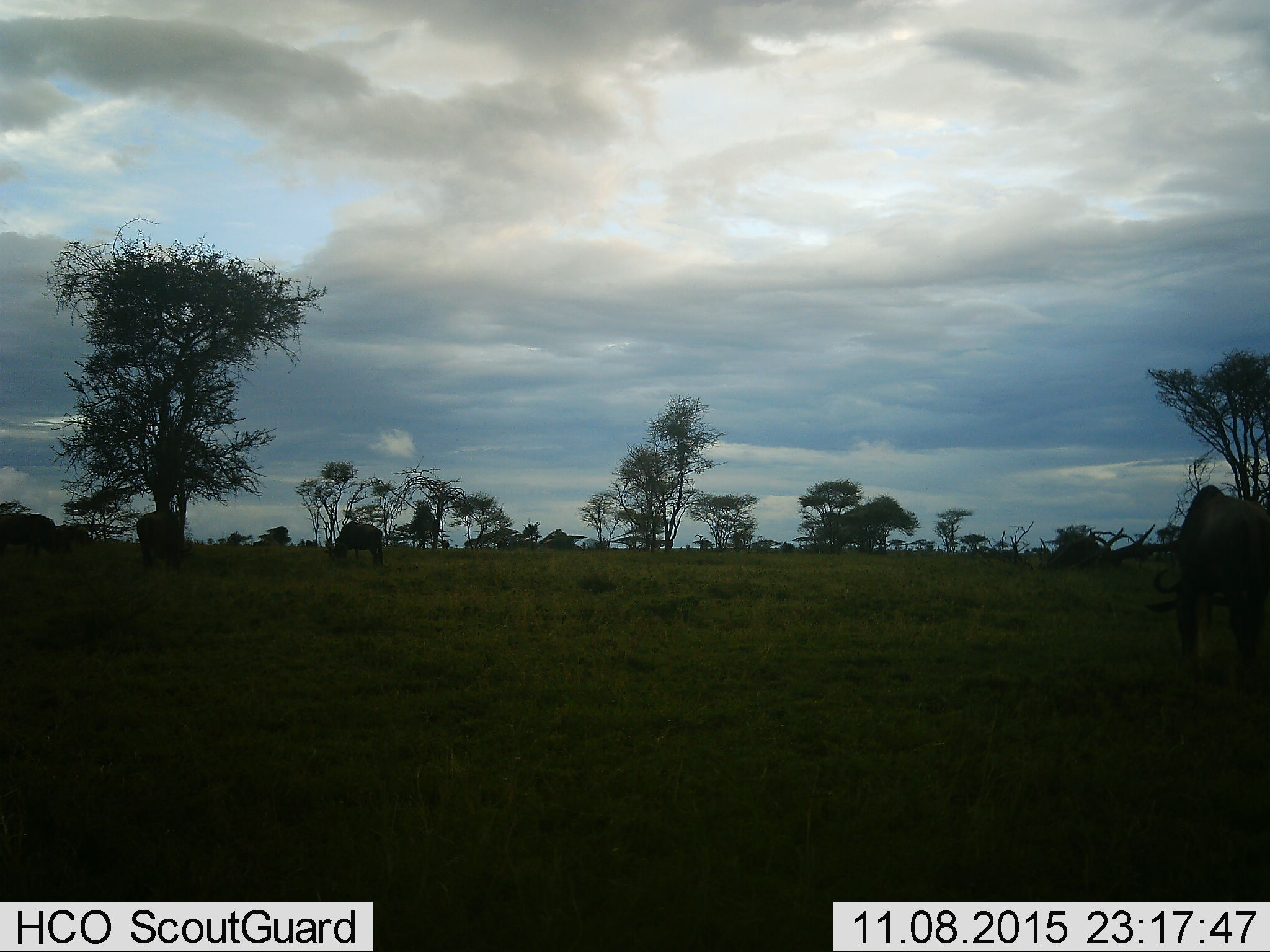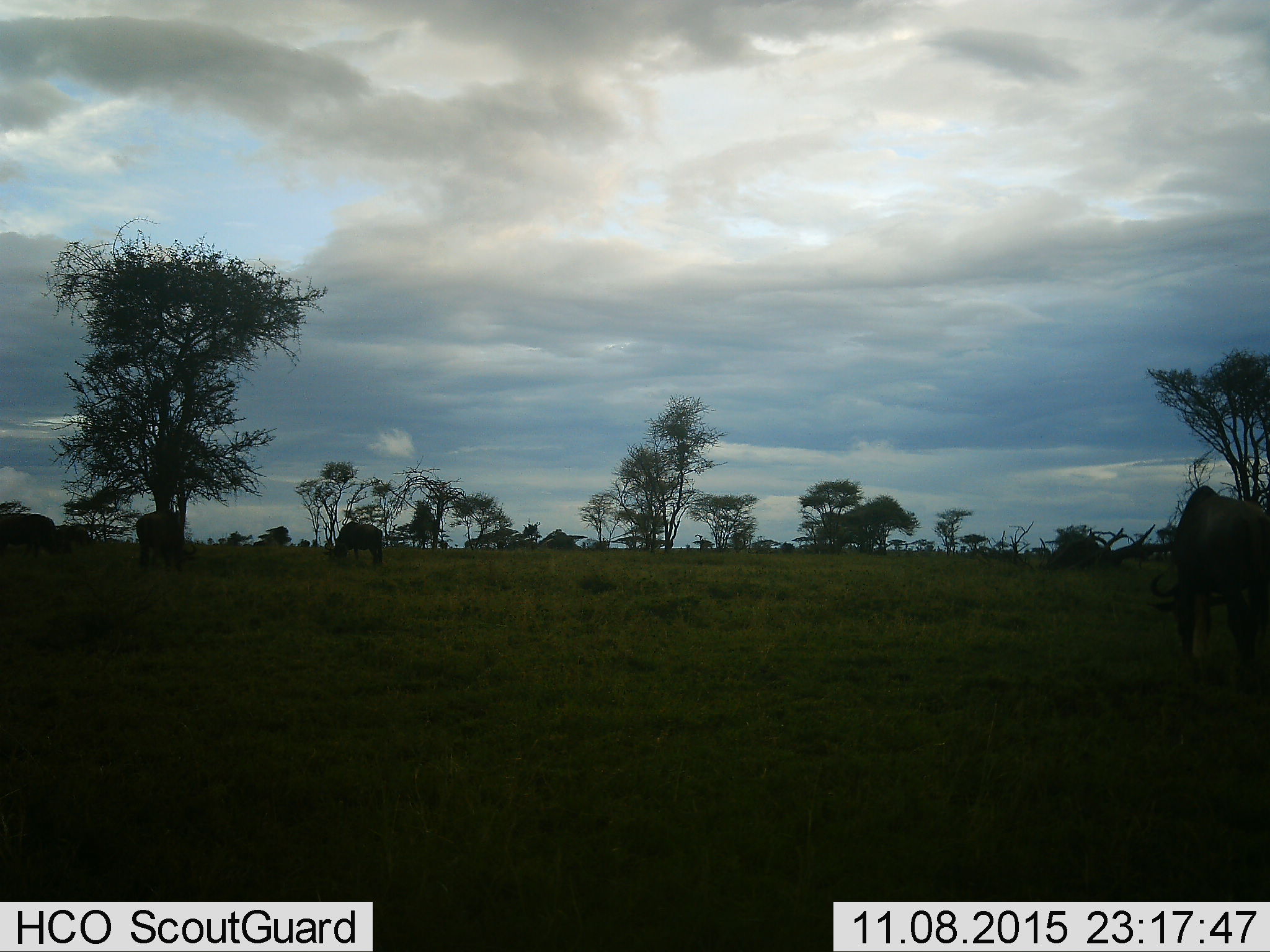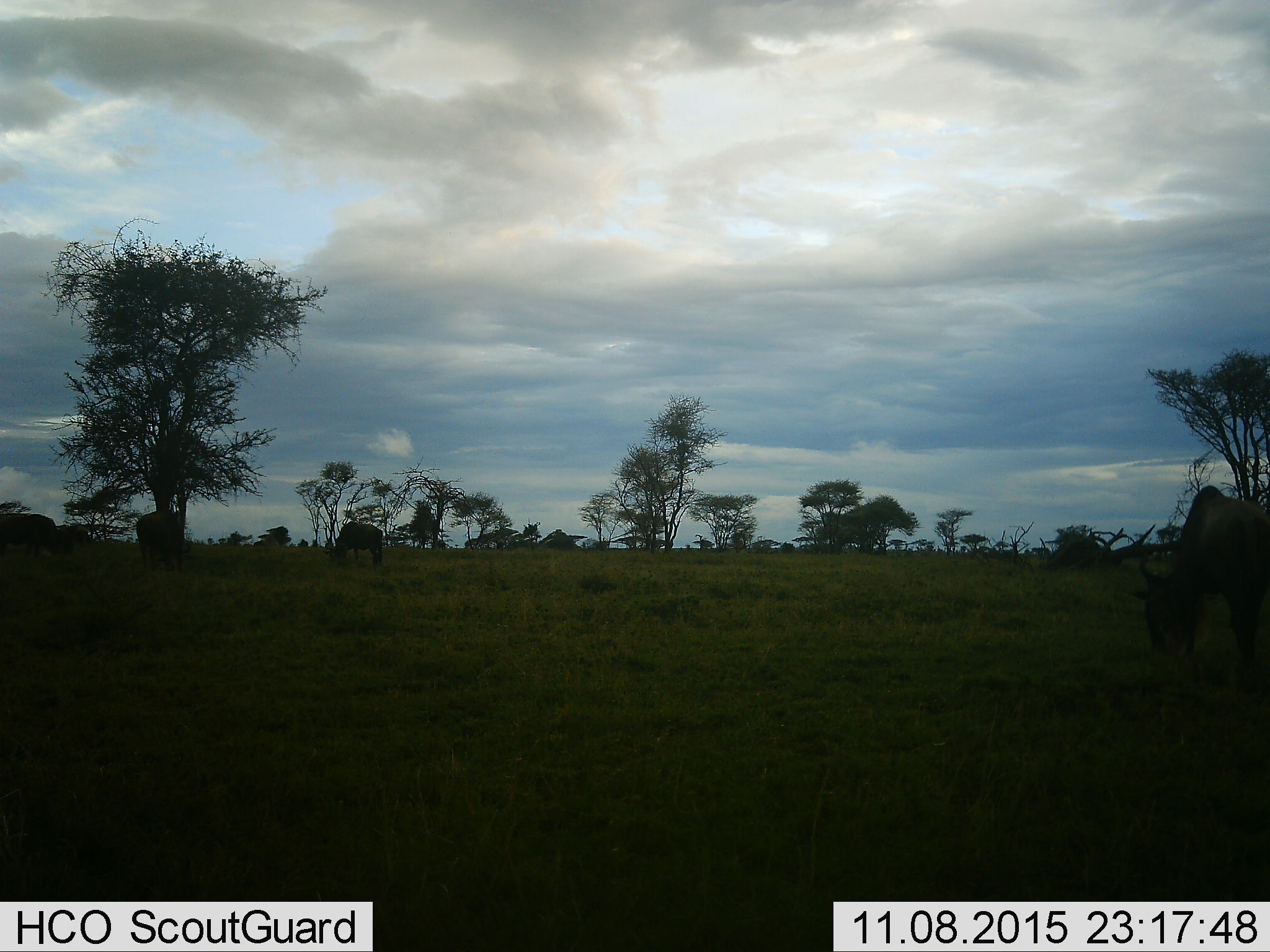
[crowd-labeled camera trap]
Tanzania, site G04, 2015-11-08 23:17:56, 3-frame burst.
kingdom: Animalia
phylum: Chordata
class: Mammalia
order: Artiodactyla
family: Bovidae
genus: Connochaetes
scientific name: Connochaetes taurinus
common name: blue wildebeest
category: wildebeest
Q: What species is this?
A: Wildebeest (blue wildebeest) (Connochaetes taurinus).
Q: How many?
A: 5.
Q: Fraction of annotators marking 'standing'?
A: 47%.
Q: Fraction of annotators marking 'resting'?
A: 0%.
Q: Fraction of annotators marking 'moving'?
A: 13%.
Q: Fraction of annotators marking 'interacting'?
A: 0%.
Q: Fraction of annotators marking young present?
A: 0%.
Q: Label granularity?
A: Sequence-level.